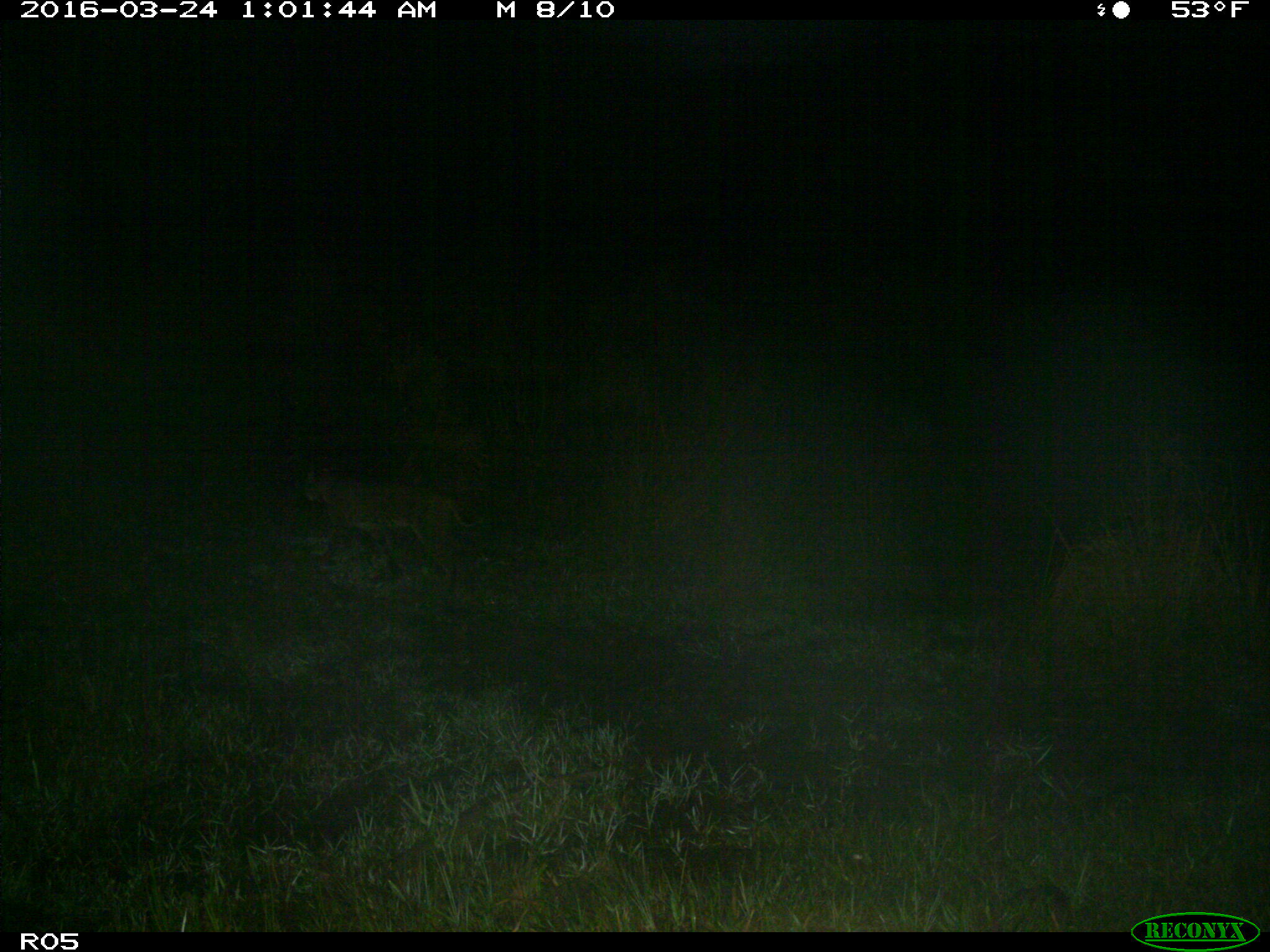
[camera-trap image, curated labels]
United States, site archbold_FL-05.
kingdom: Animalia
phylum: Chordata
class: Mammalia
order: Carnivora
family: Felidae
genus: Lynx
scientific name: Lynx rufus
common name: bobcat